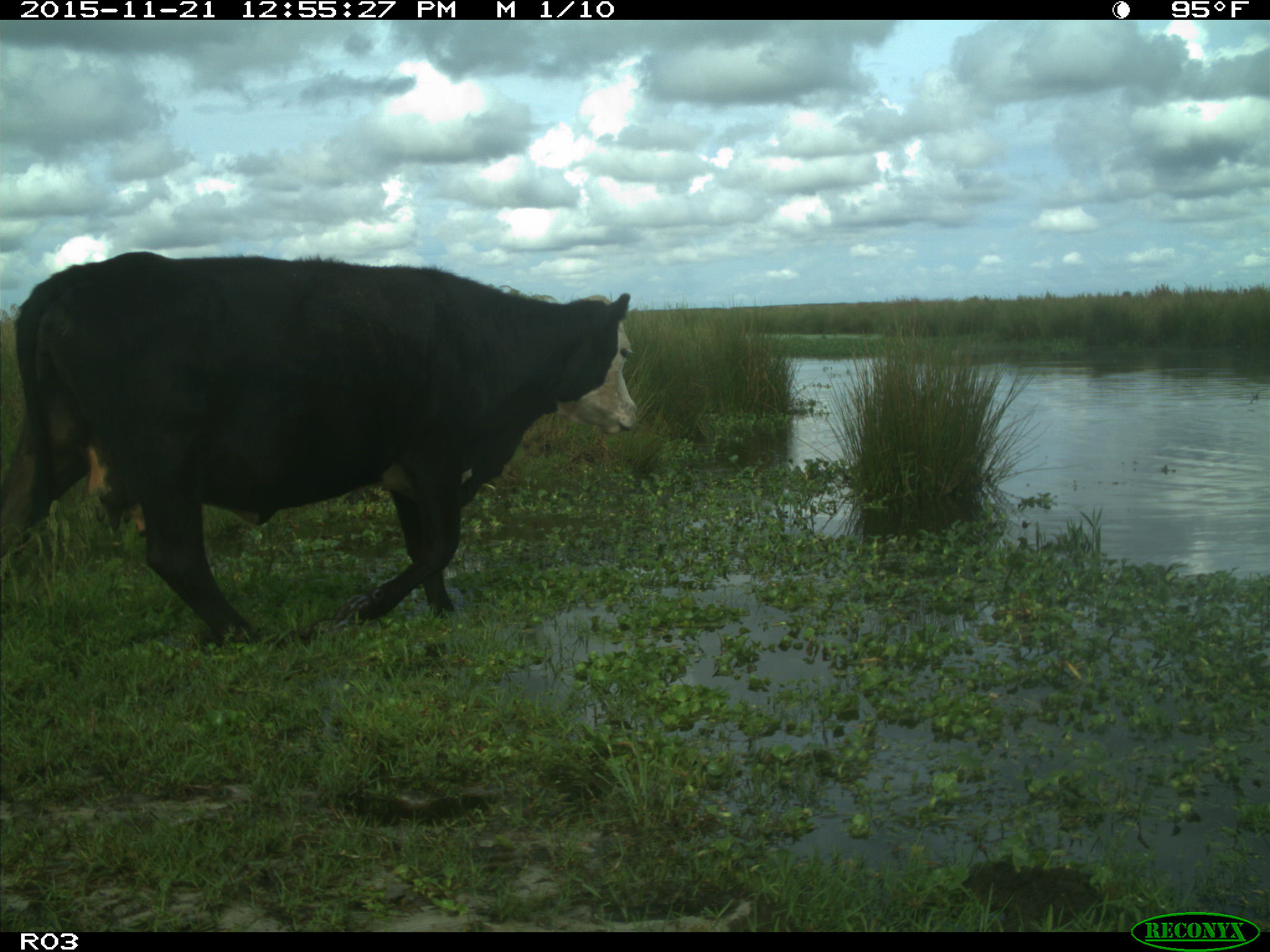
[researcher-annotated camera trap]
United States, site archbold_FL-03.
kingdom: Animalia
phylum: Chordata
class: Mammalia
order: Artiodactyla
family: Bovidae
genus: Bos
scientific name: Bos taurus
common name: domestic cow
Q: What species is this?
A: Bos taurus (domestic cow).